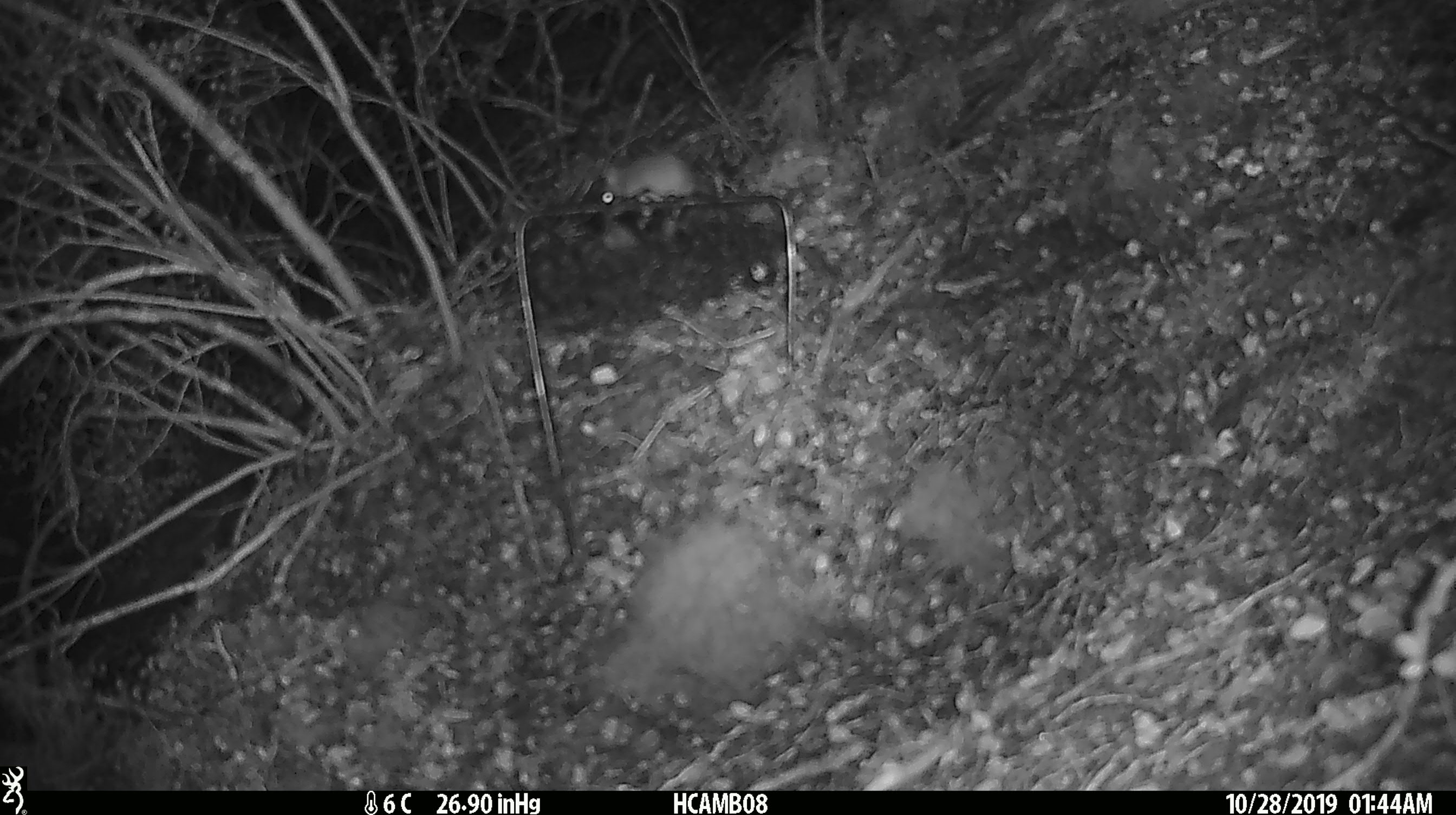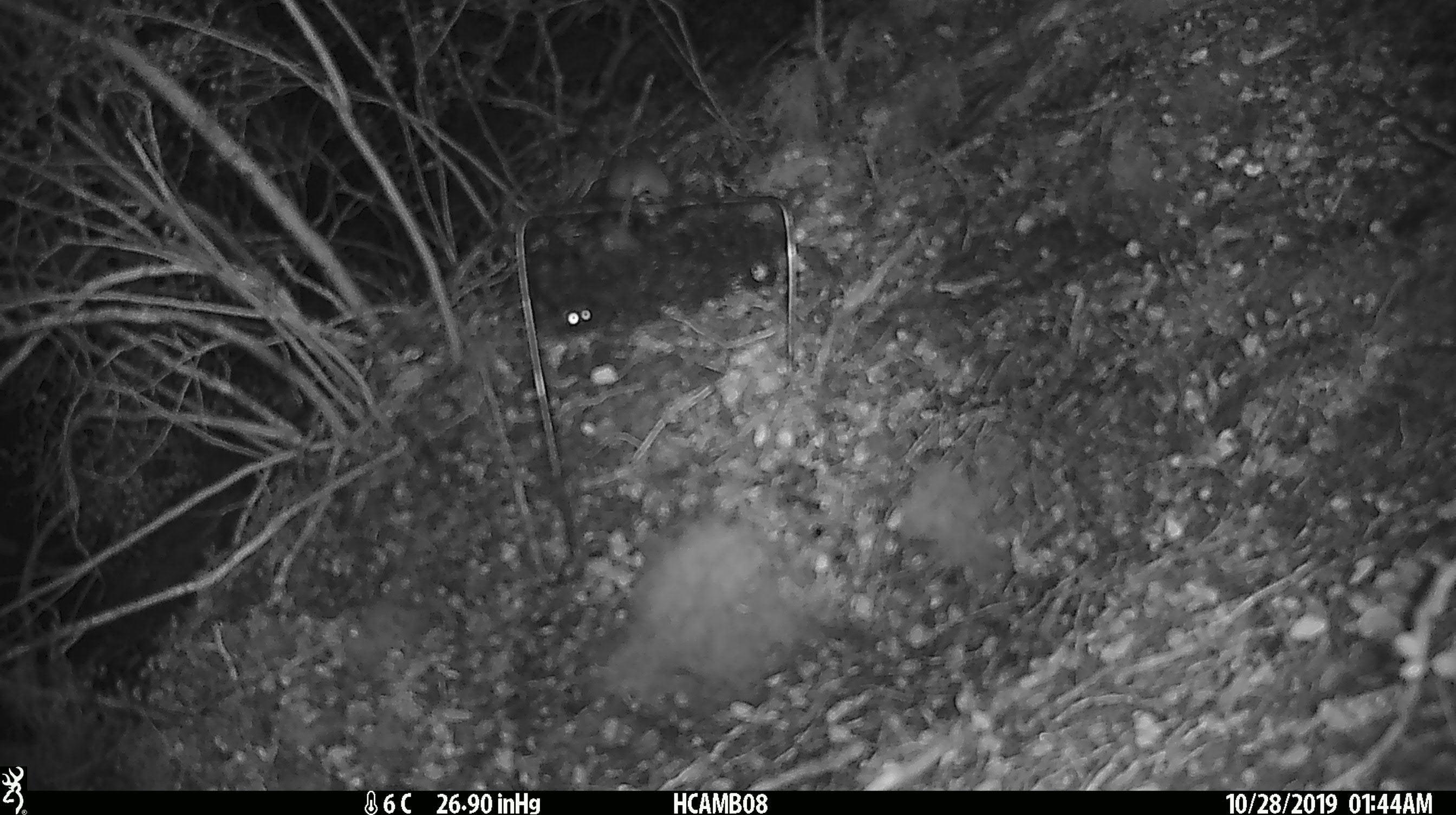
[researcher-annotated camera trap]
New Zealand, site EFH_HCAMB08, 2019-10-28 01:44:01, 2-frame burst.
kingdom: Animalia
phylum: Chordata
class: Mammalia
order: Rodentia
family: Muridae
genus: Mus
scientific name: Mus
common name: mouse